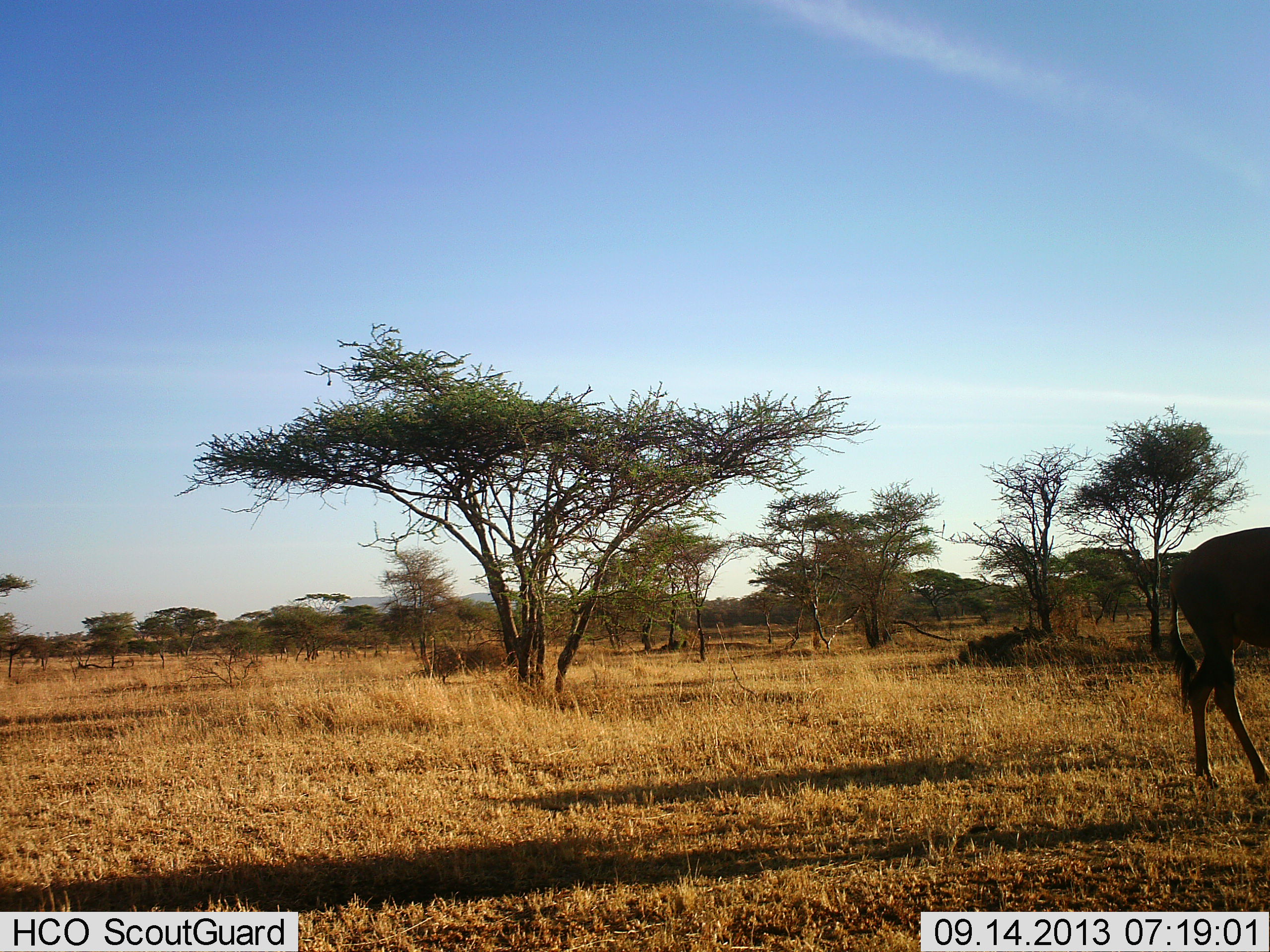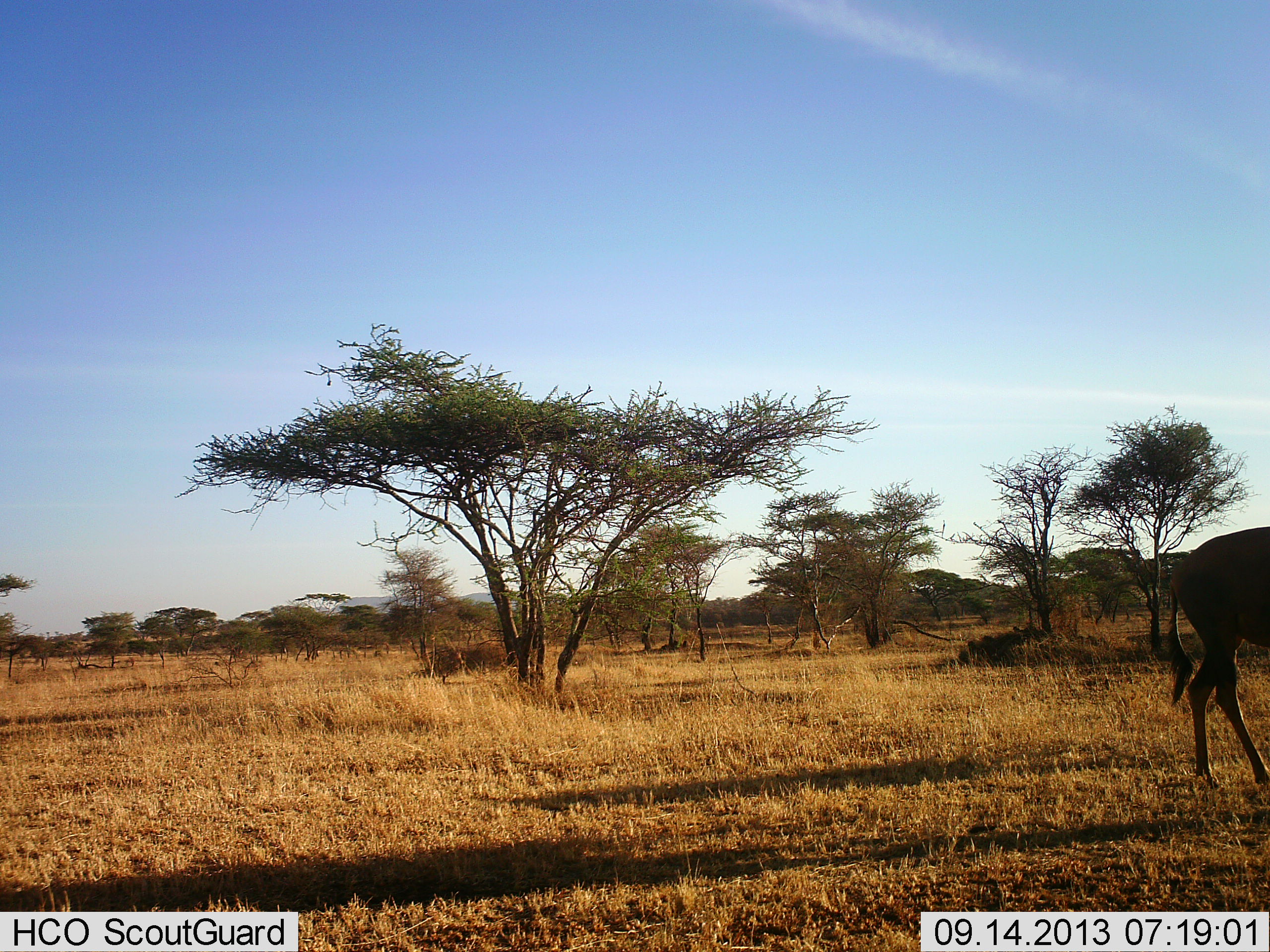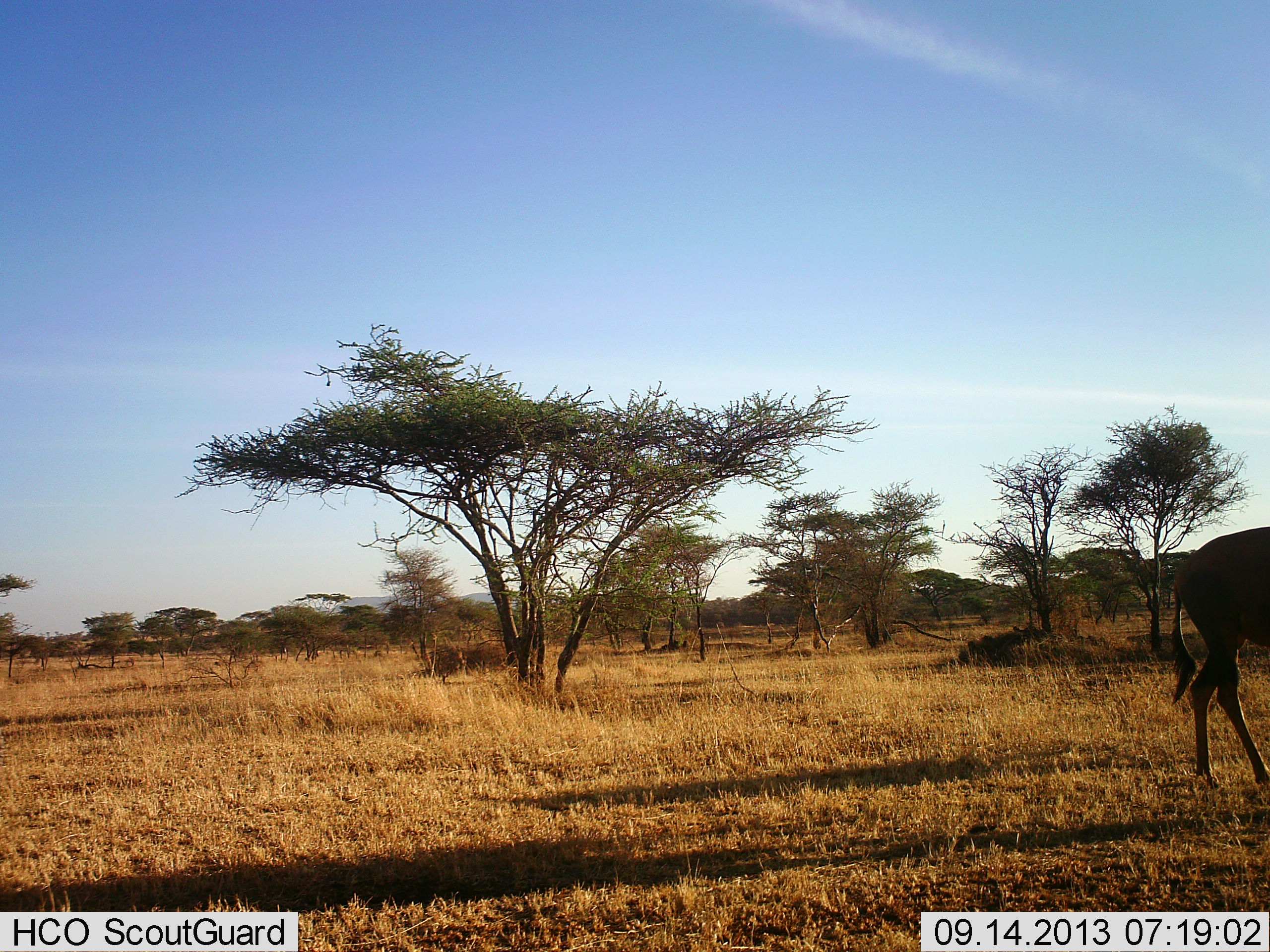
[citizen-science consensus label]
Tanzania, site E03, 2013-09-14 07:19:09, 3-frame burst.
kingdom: Animalia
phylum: Chordata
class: Mammalia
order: Artiodactyla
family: Bovidae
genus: Alcelaphus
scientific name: Alcelaphus buselaphus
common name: hartebeest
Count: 1.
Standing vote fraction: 100%.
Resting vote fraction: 0%.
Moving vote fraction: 0%.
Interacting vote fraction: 0%.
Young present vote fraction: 0%.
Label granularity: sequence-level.